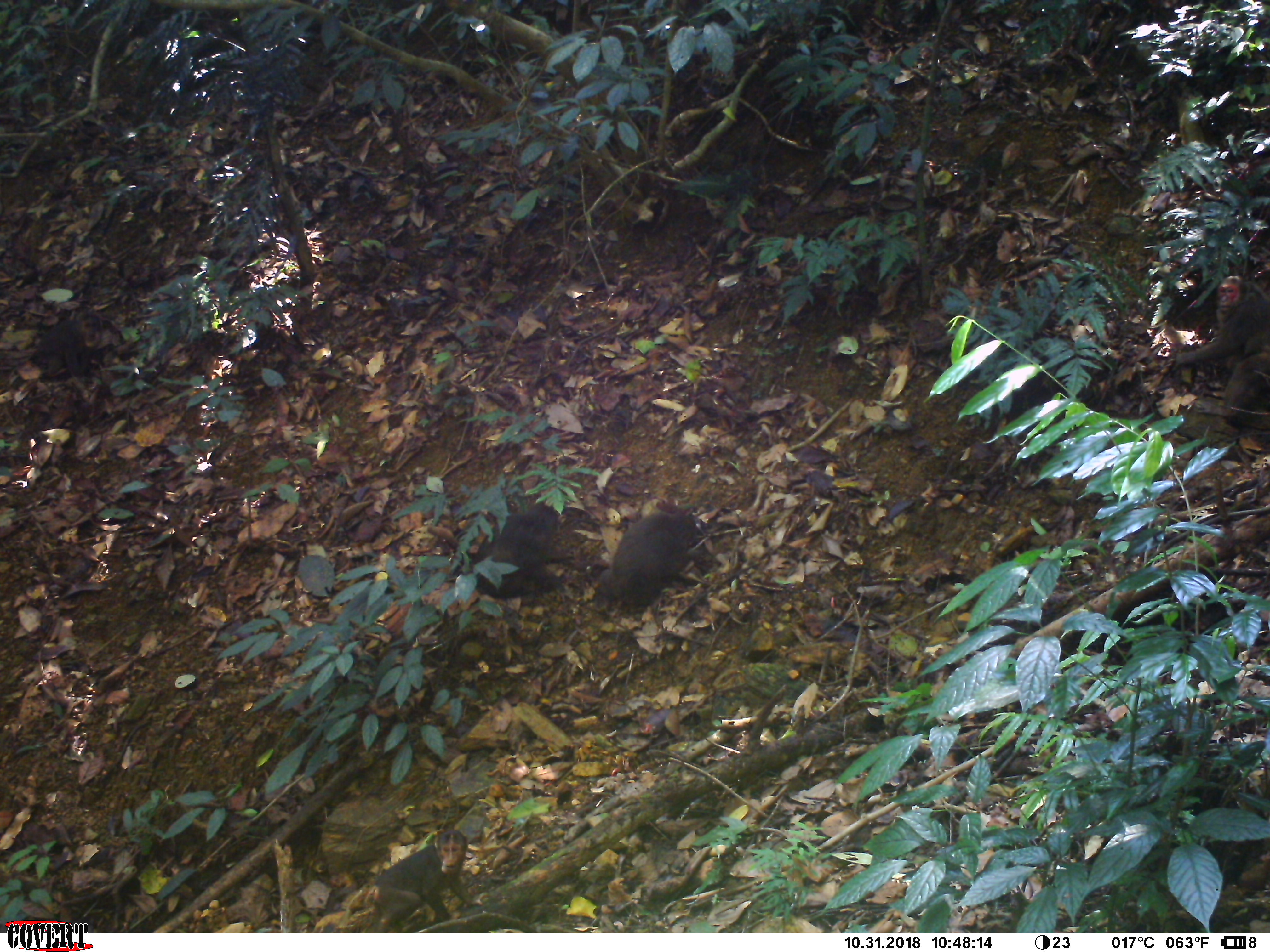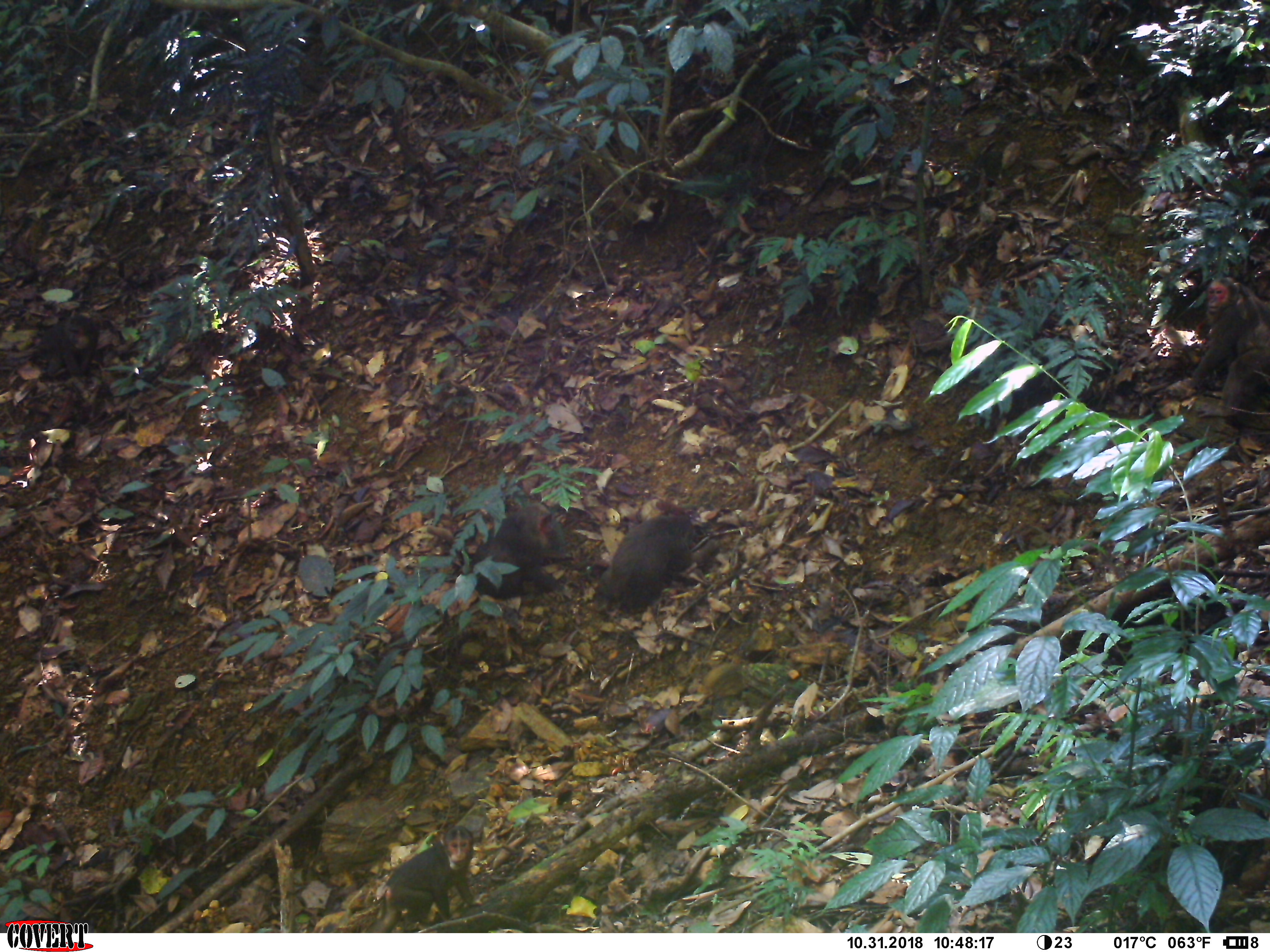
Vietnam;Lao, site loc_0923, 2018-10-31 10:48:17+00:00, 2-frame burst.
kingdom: Animalia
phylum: Chordata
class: Mammalia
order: Primates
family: Cercopithecidae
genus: Macaca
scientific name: Macaca arctoides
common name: stump-tailed macaque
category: stump tailed macaque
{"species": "stump tailed macaque (stump-tailed macaque) (Macaca arctoides)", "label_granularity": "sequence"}